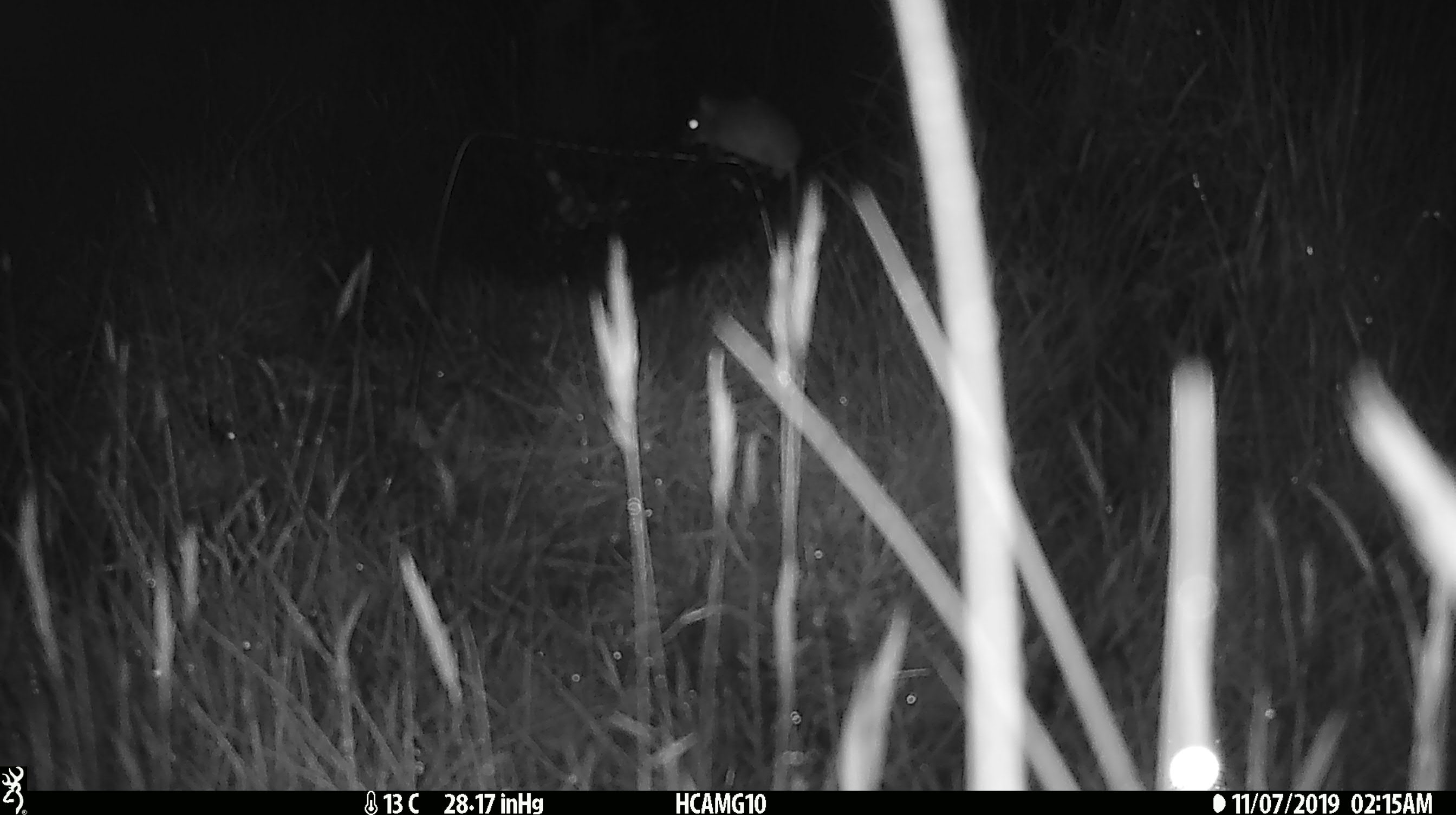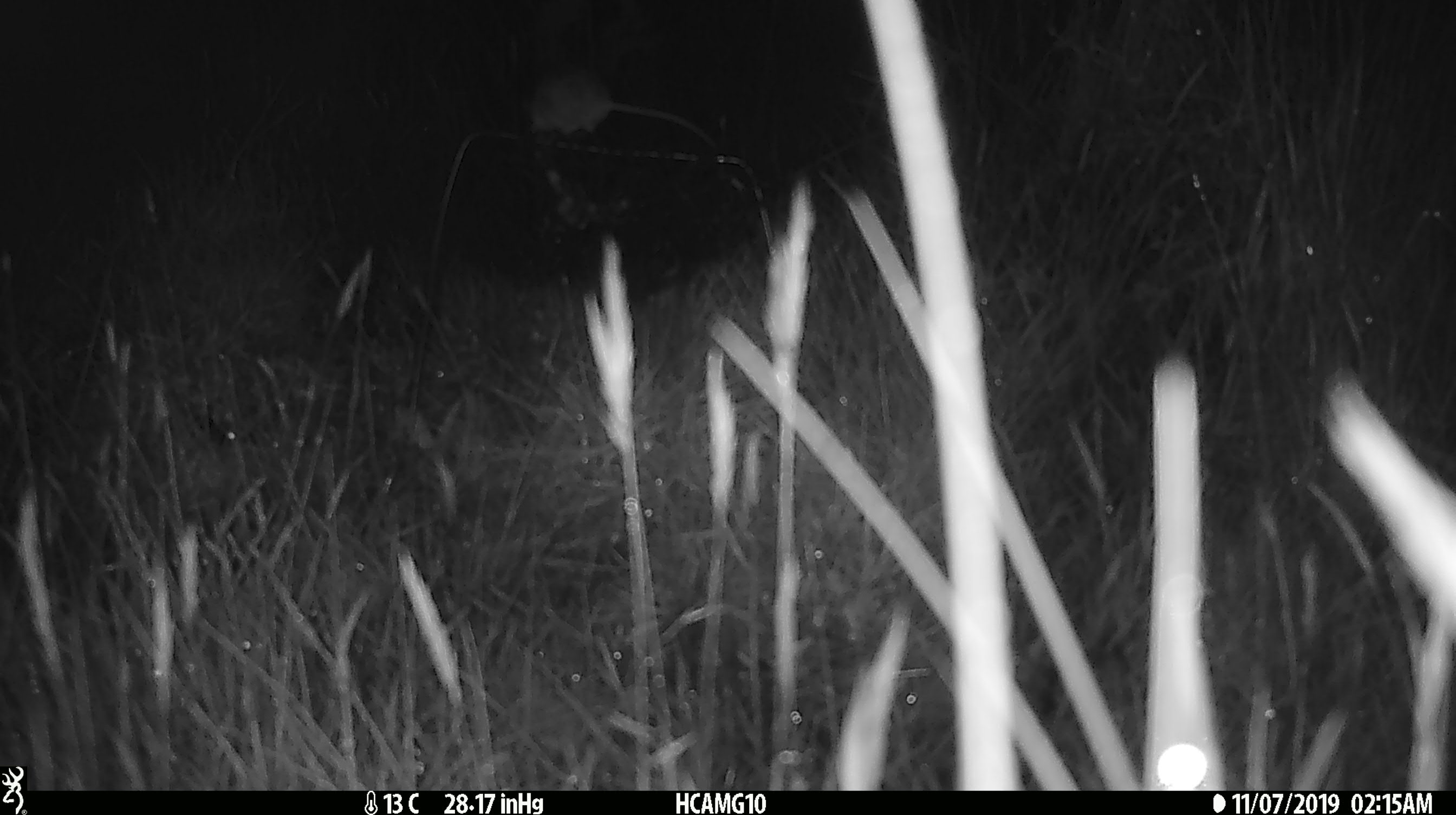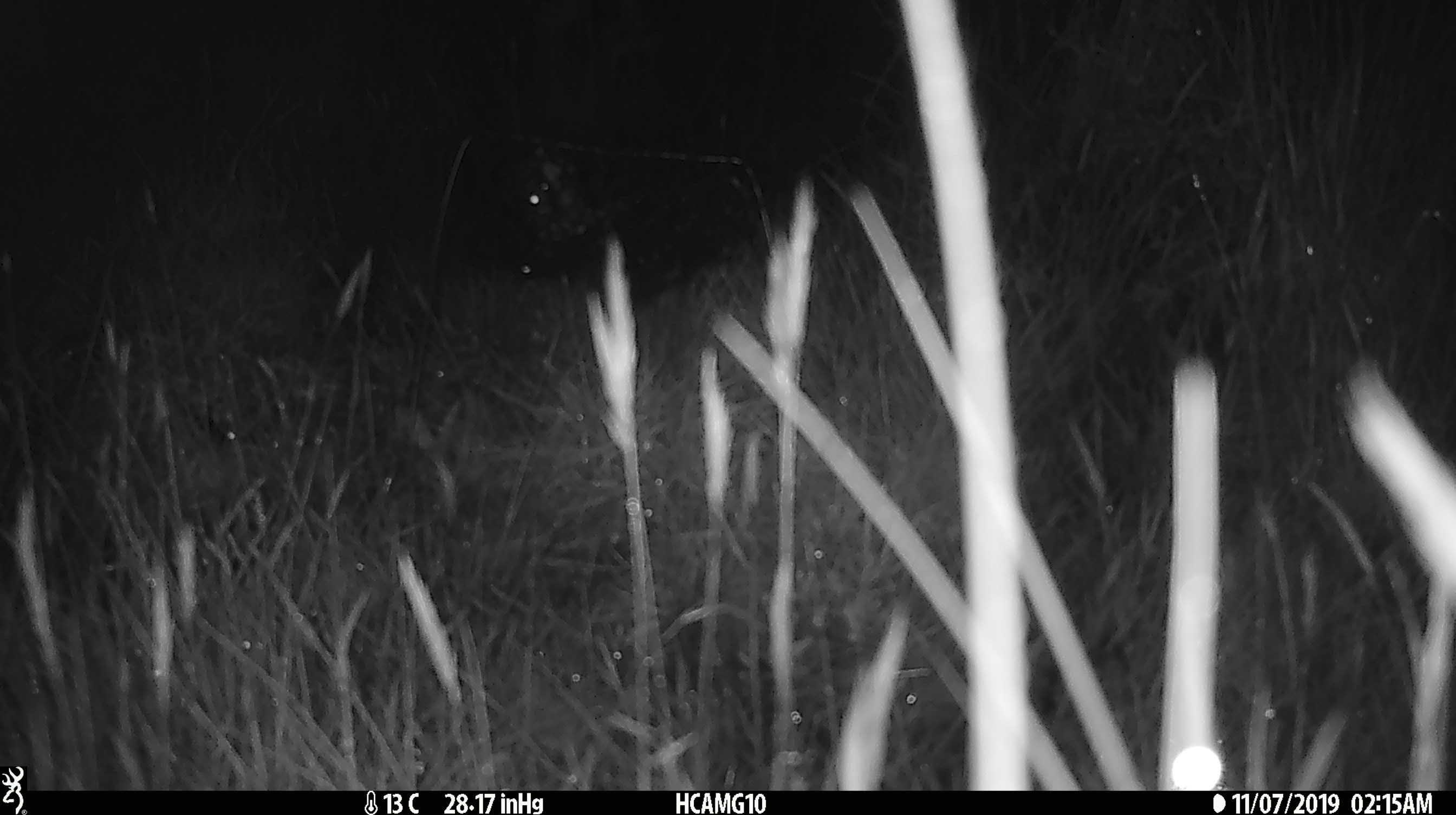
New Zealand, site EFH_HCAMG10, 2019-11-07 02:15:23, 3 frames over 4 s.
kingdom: Animalia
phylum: Chordata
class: Mammalia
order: Rodentia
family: Muridae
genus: Mus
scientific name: Mus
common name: mouse